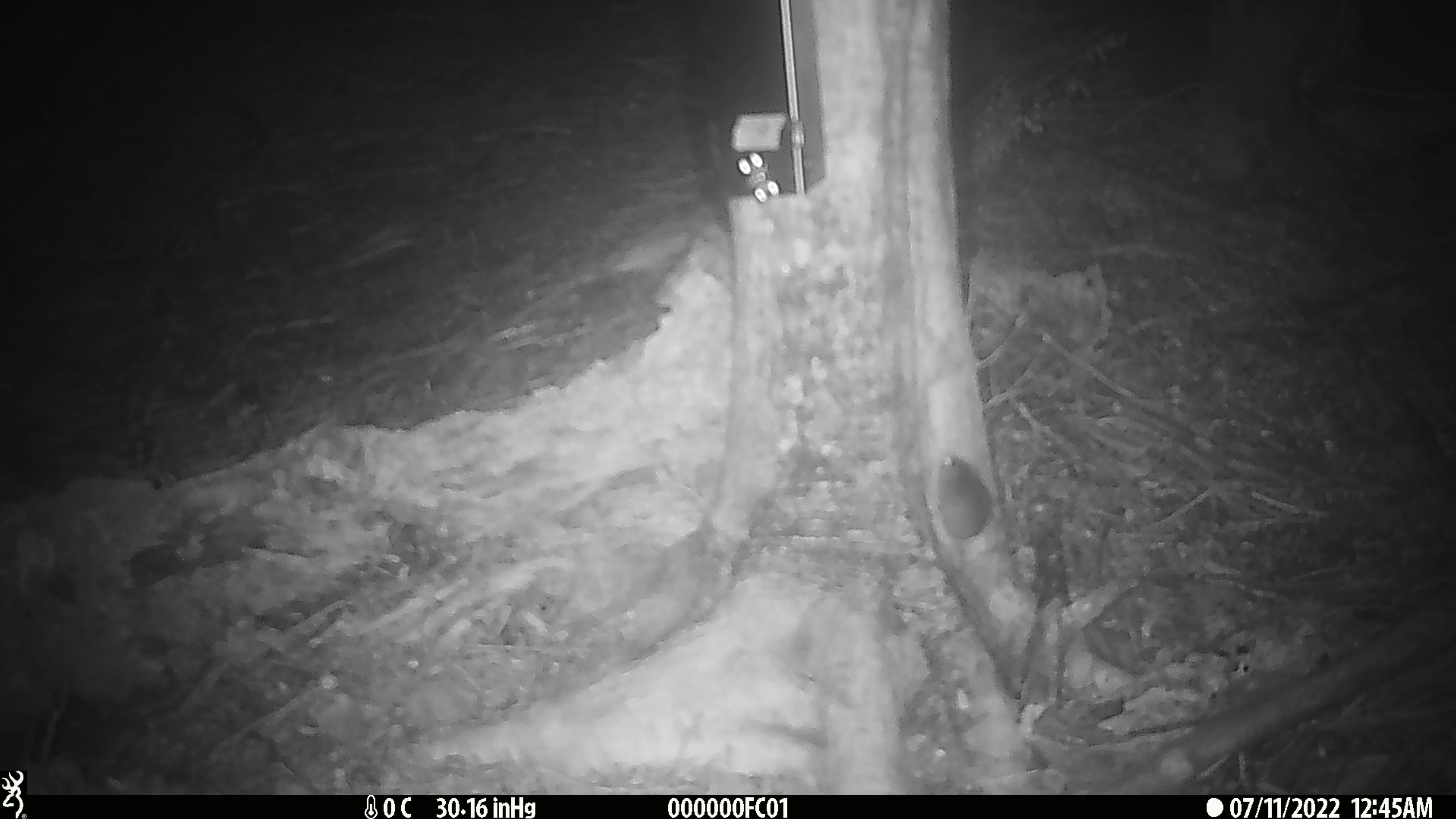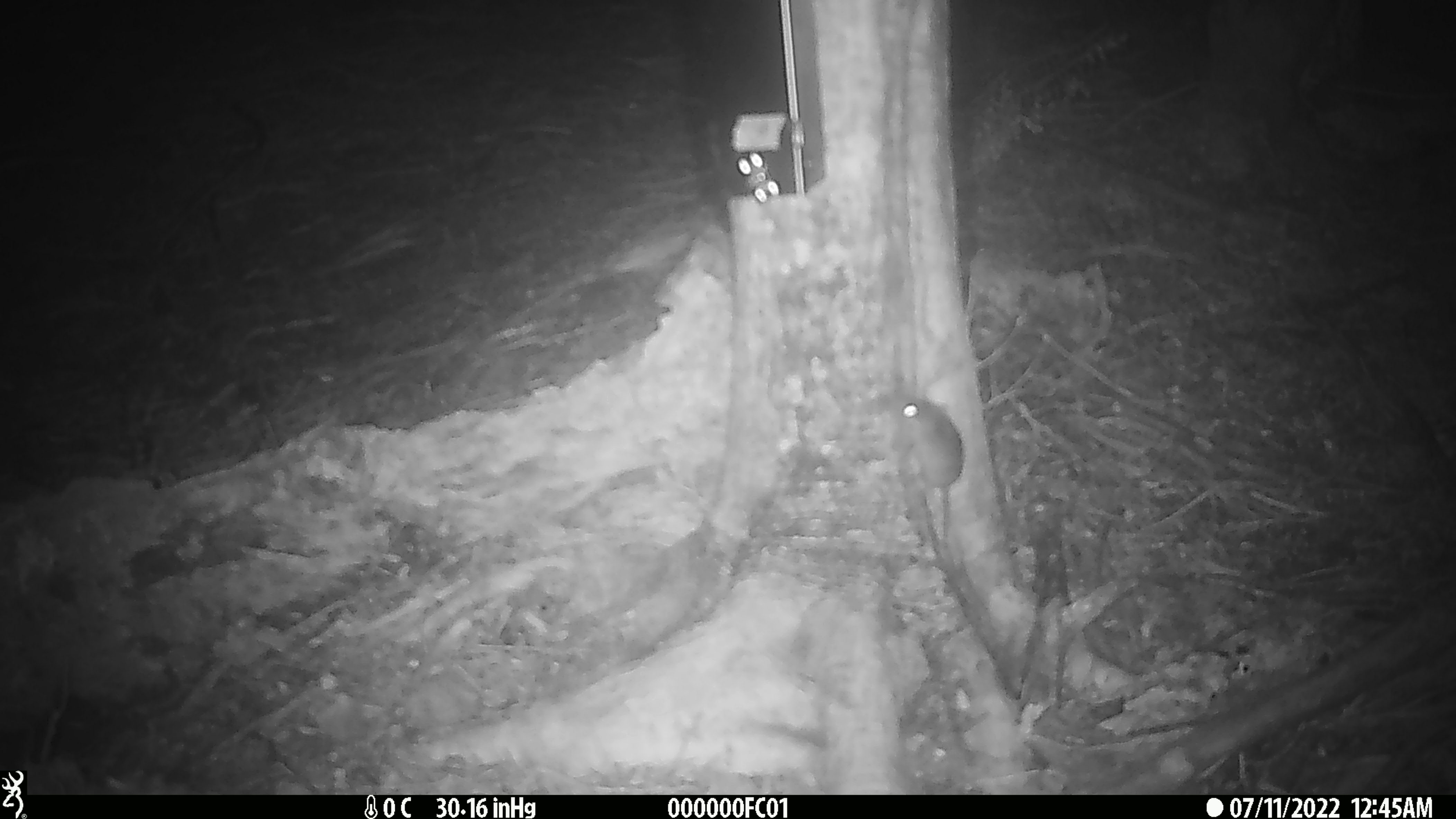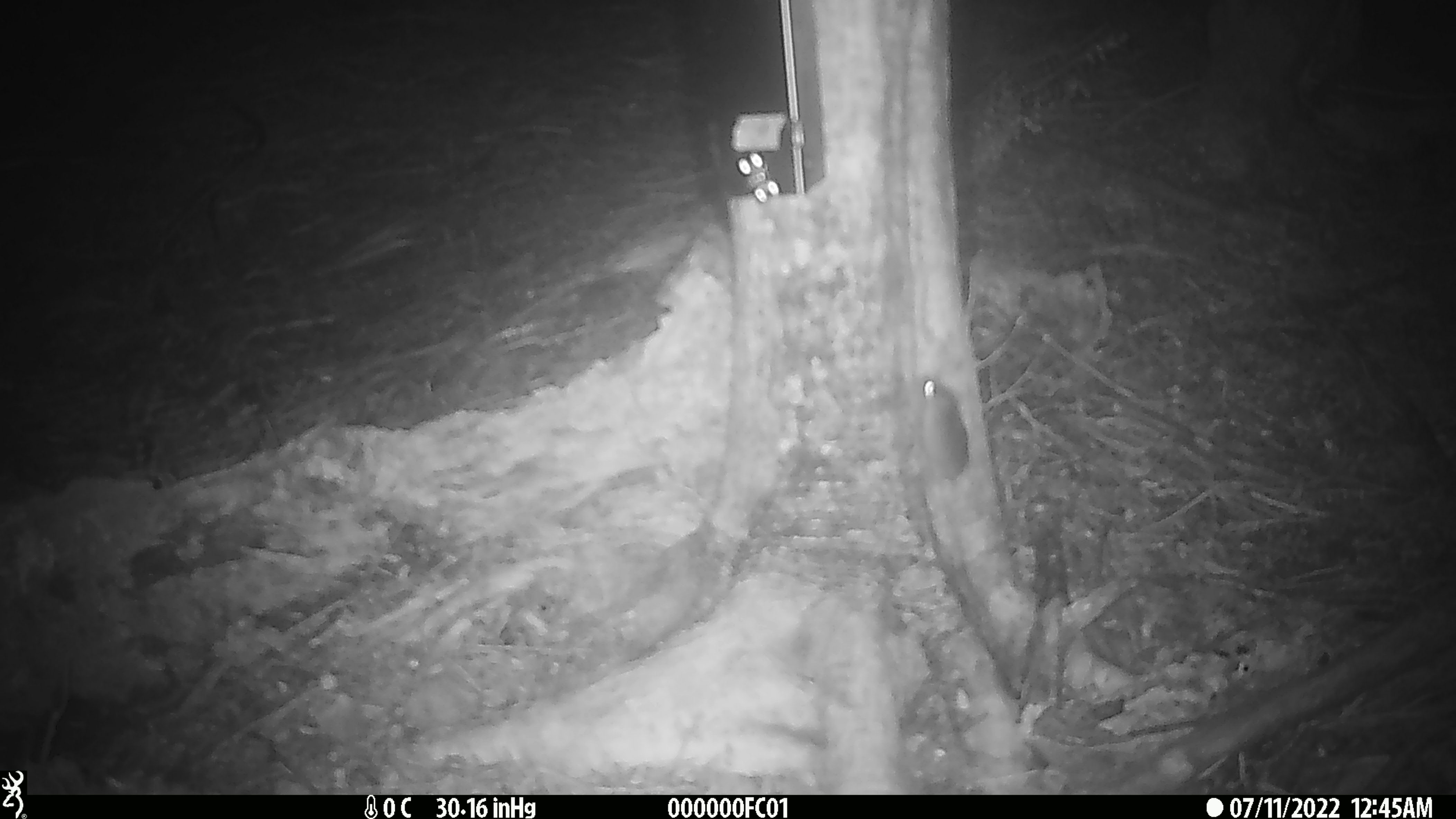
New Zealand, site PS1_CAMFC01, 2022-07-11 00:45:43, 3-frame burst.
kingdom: Animalia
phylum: Chordata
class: Mammalia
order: Rodentia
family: Muridae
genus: Mus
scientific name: Mus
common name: mouse